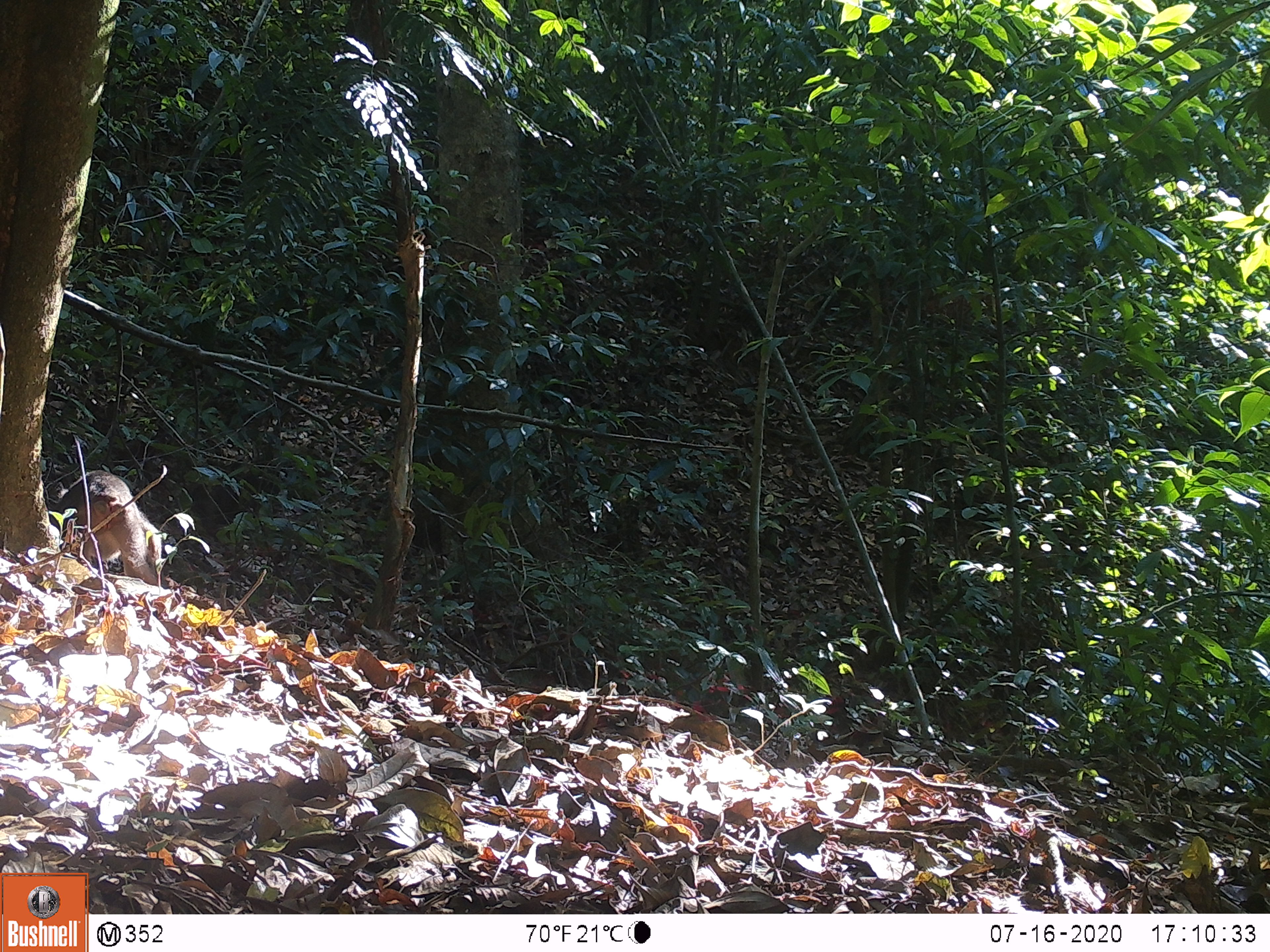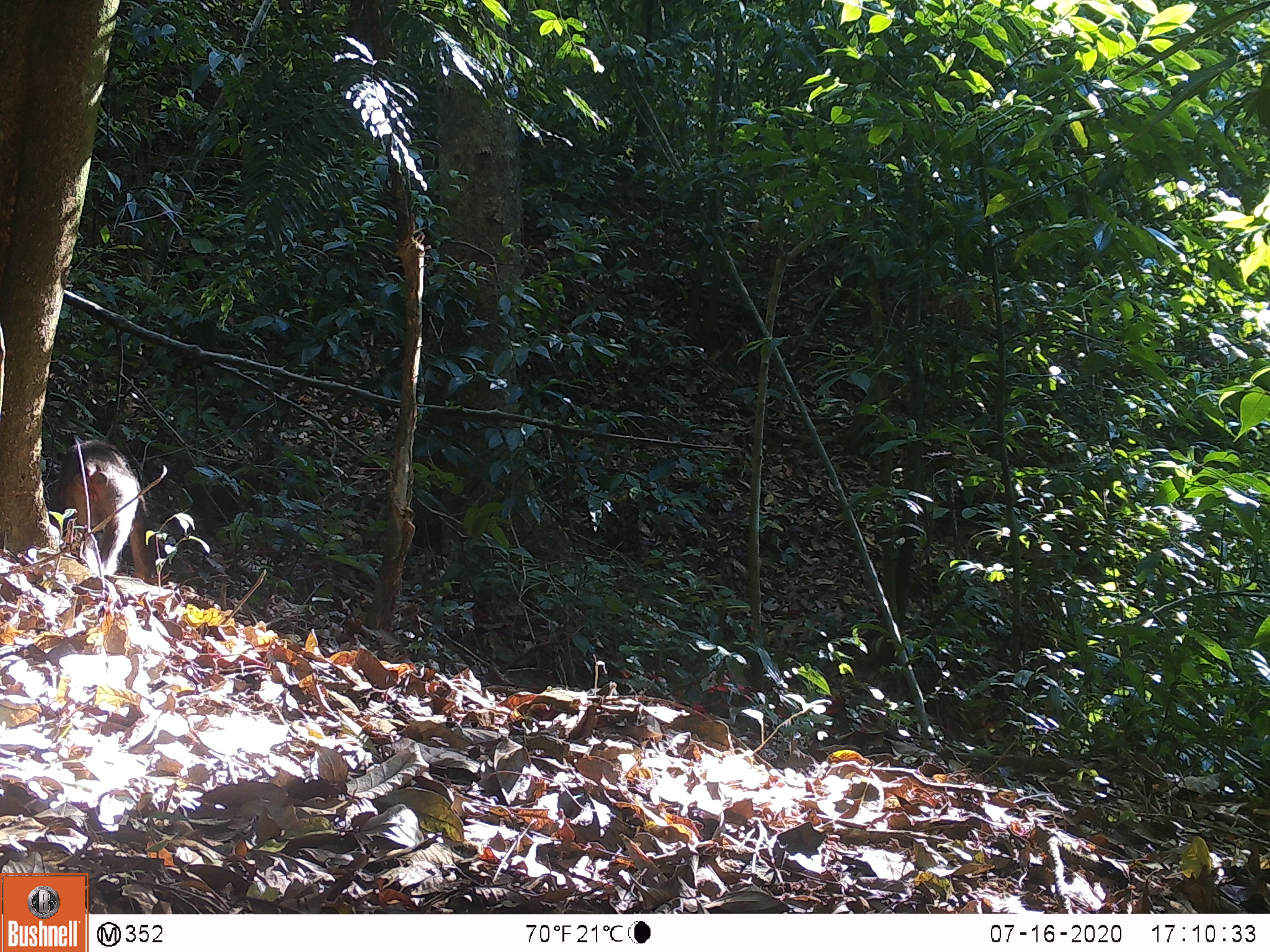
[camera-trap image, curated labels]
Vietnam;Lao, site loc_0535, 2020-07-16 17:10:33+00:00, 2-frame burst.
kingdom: Animalia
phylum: Chordata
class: Mammalia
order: Primates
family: Cercopithecidae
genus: Macaca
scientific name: Macaca arctoides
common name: stump-tailed macaque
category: stump tailed macaque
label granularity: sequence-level